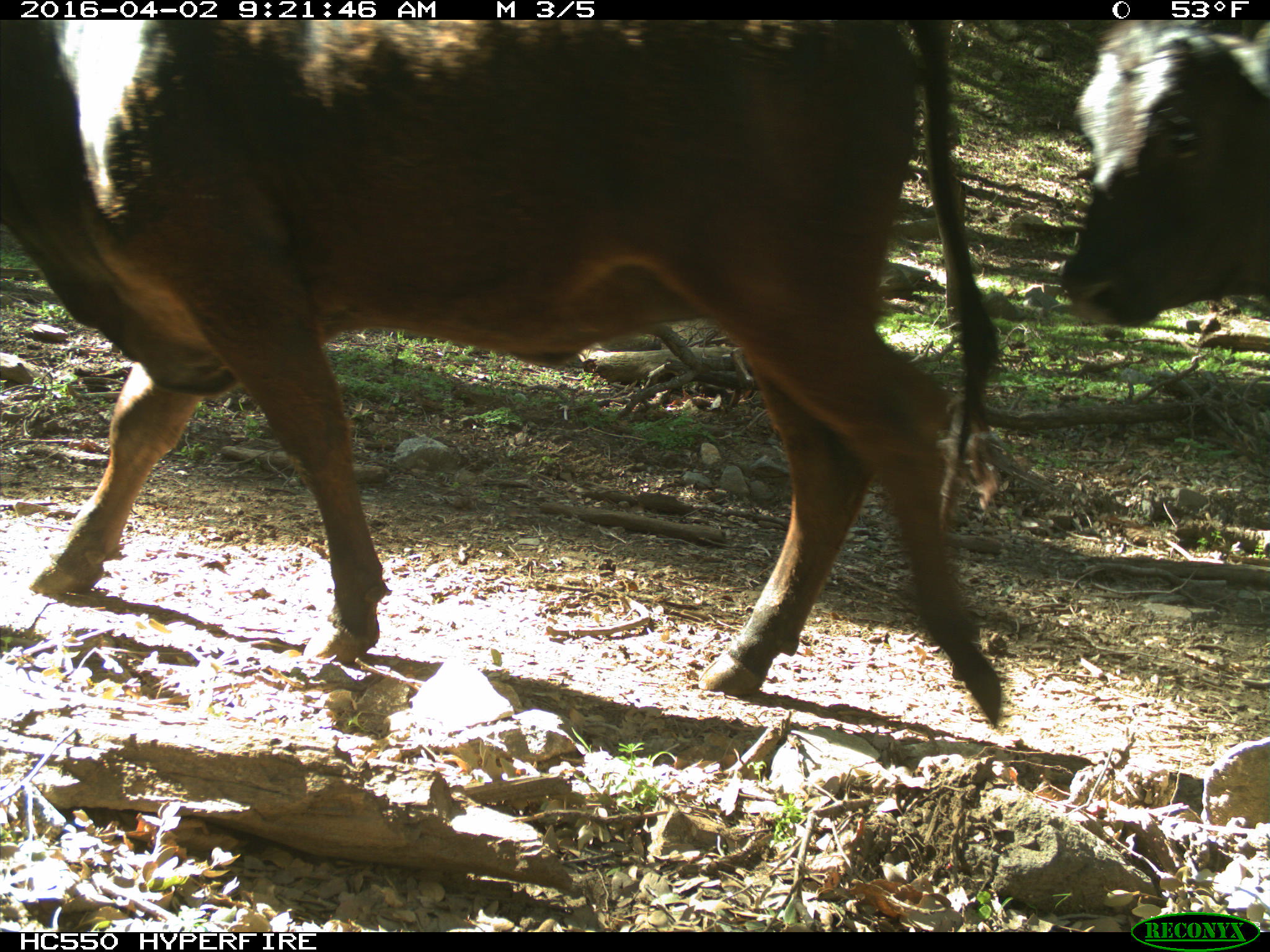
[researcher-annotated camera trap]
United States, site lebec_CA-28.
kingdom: Animalia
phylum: Chordata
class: Mammalia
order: Artiodactyla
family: Bovidae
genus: Bos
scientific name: Bos taurus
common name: domestic cow